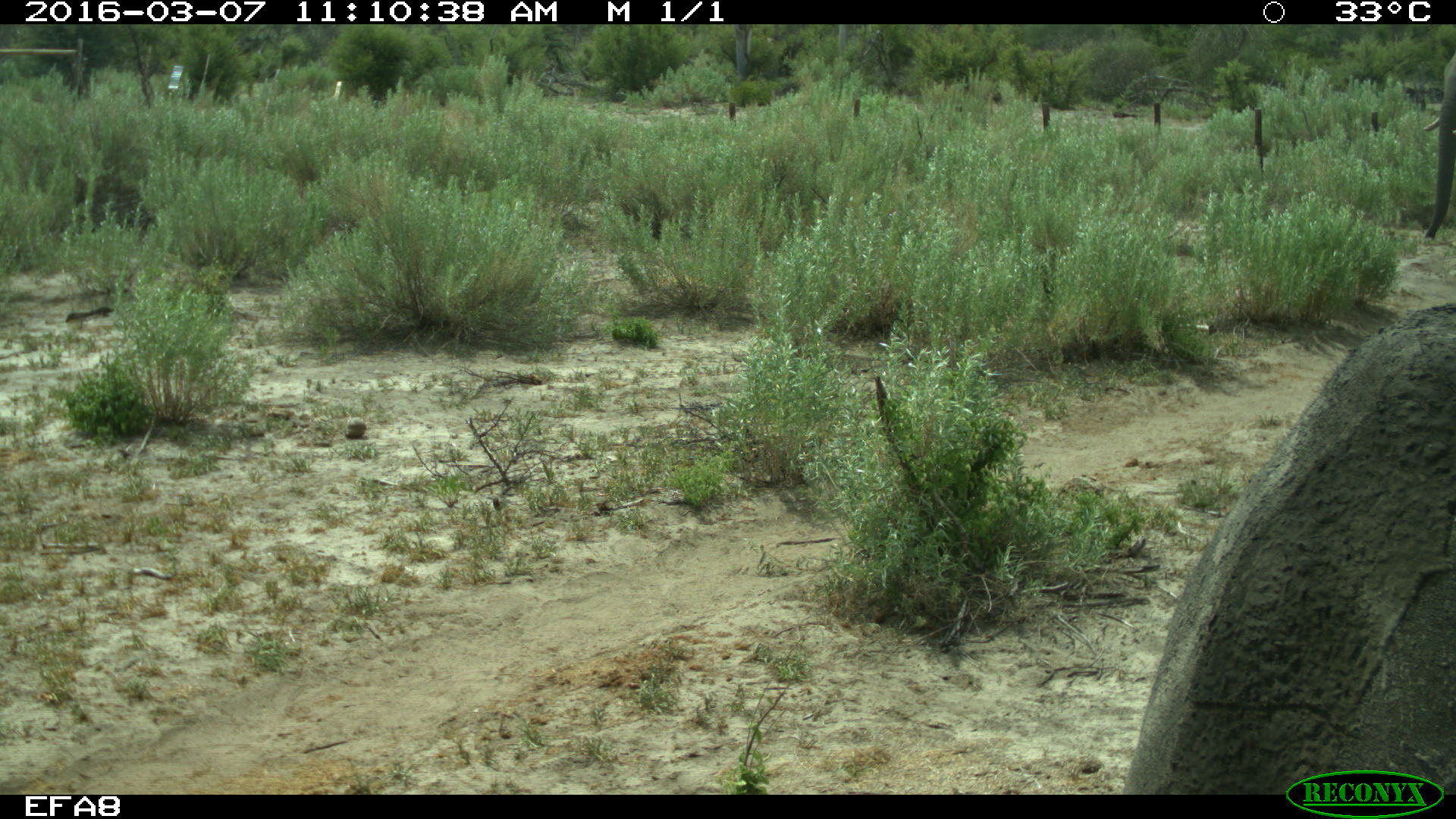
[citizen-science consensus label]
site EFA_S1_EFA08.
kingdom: Animalia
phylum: Chordata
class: Mammalia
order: Proboscidea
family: Elephantidae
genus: Loxodonta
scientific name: Loxodonta africana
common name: african bush elephant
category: elephant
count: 1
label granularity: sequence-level